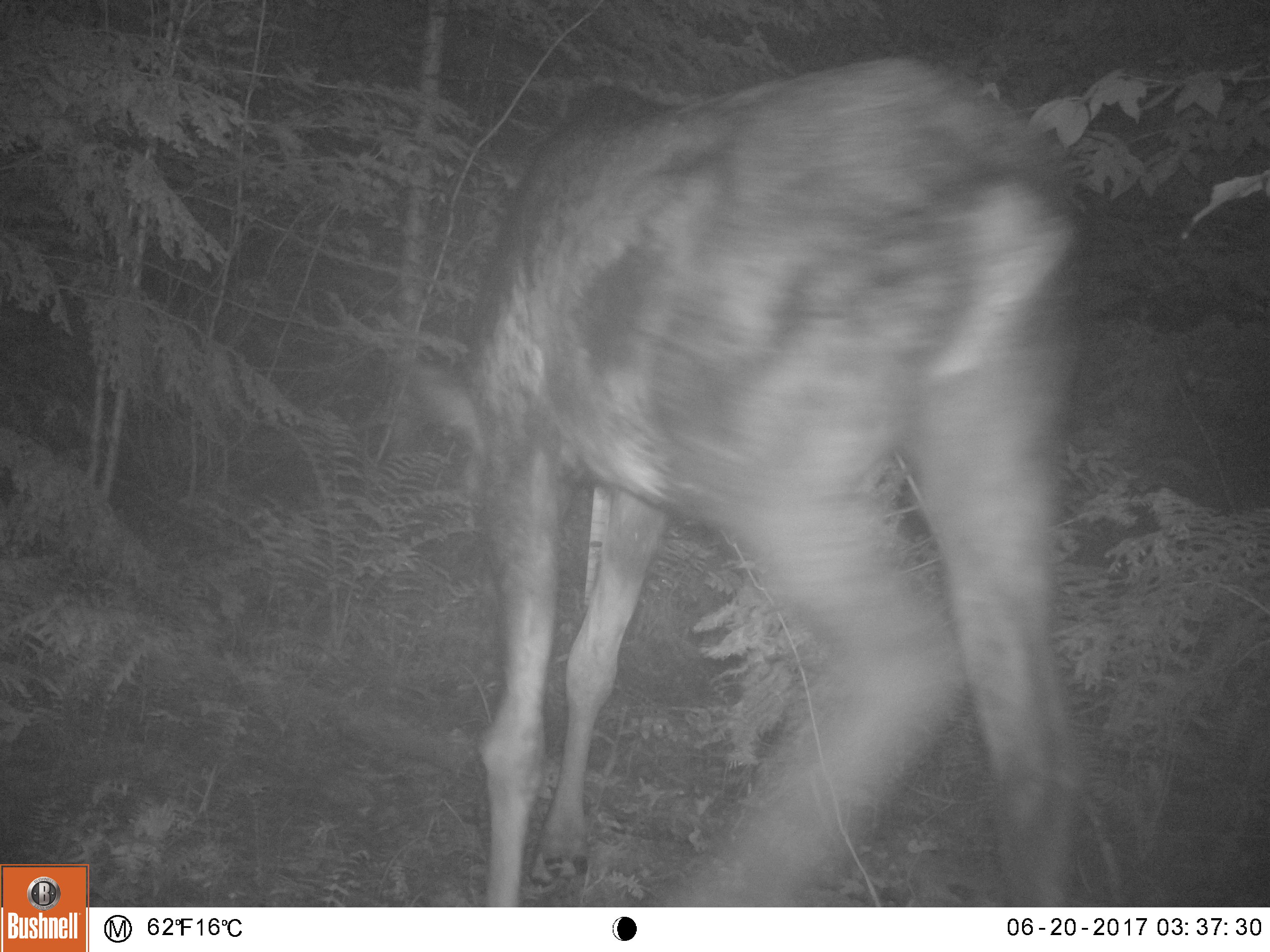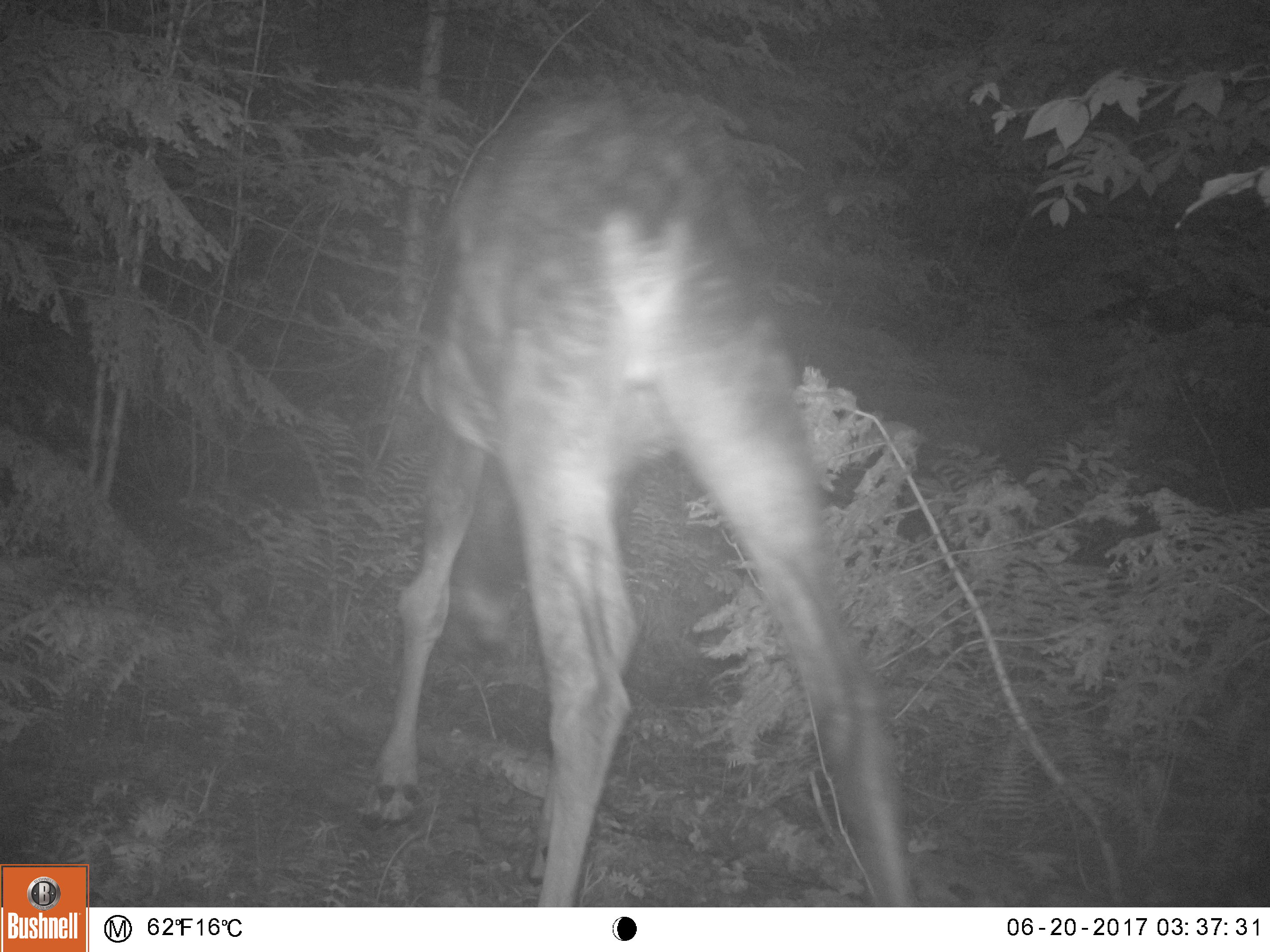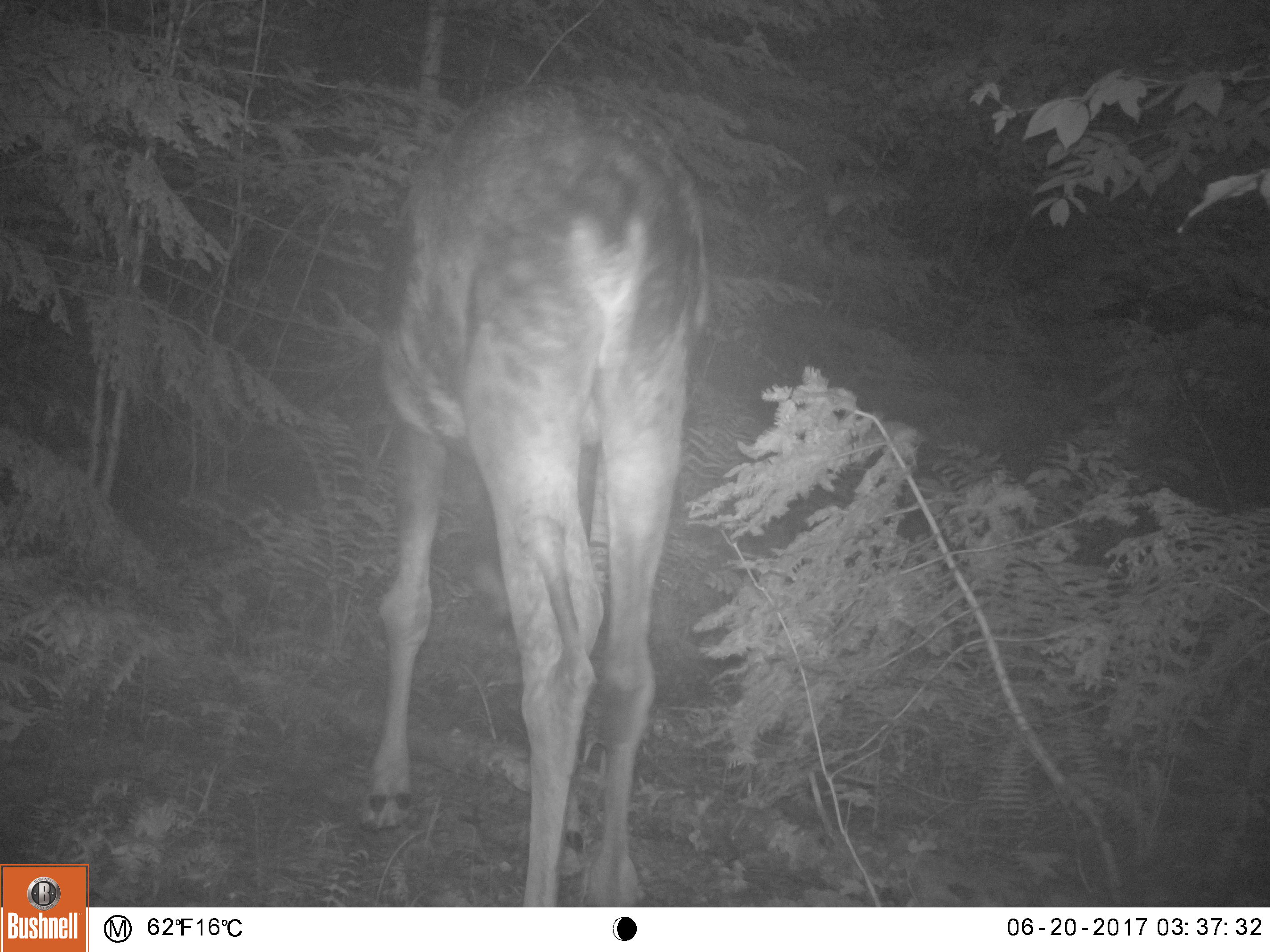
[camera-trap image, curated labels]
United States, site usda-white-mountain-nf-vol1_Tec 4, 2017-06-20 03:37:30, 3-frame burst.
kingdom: Animalia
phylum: Chordata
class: Mammalia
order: Artiodactyla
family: Cervidae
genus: Alces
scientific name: Alces alces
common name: moose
Moose (Alces alces).